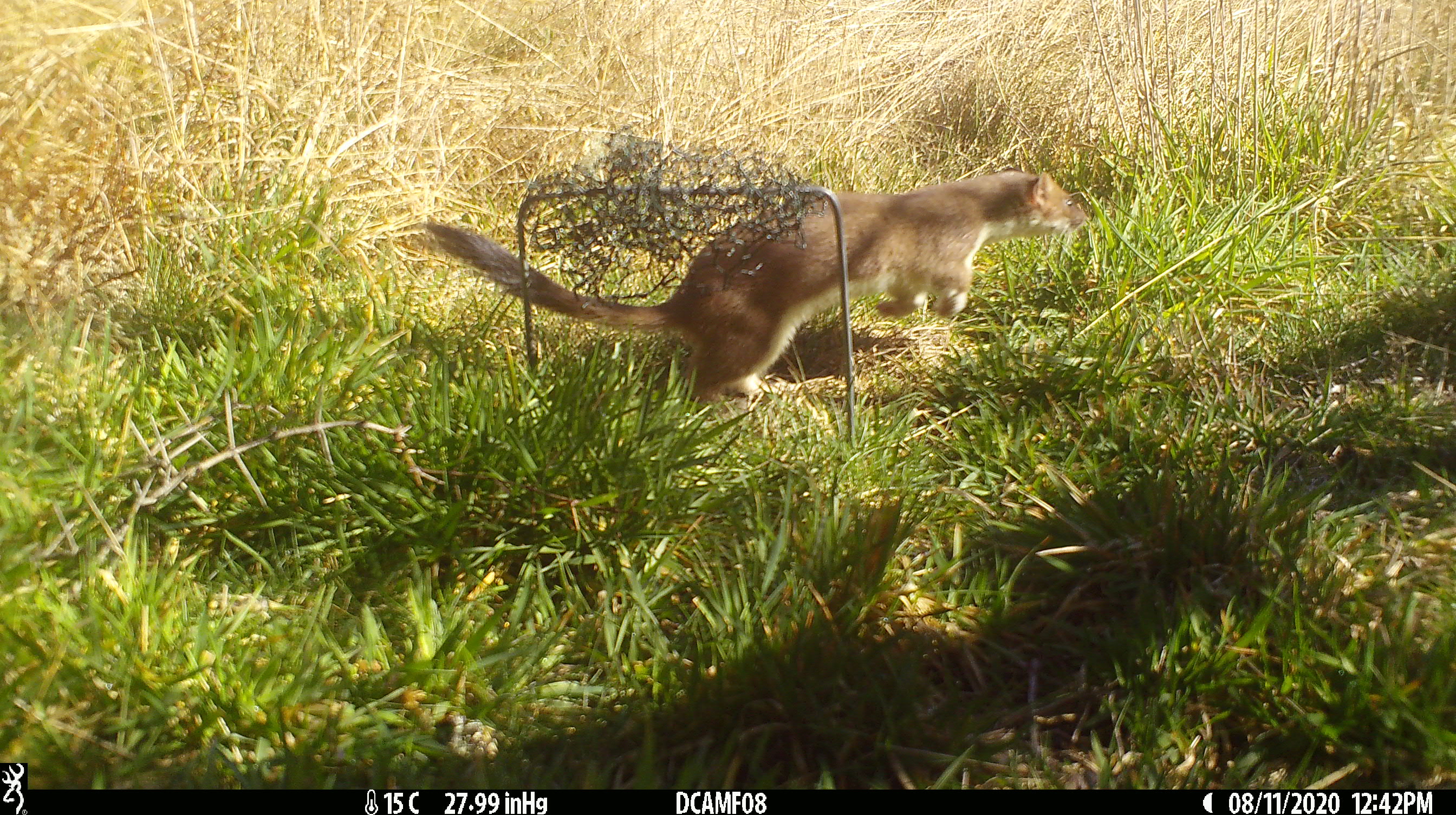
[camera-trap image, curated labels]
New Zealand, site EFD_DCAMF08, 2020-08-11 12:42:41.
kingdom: Animalia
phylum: Chordata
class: Mammalia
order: Carnivora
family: Mustelidae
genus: Mustela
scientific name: Mustela erminea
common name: stoat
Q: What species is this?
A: Stoat (Mustela erminea).